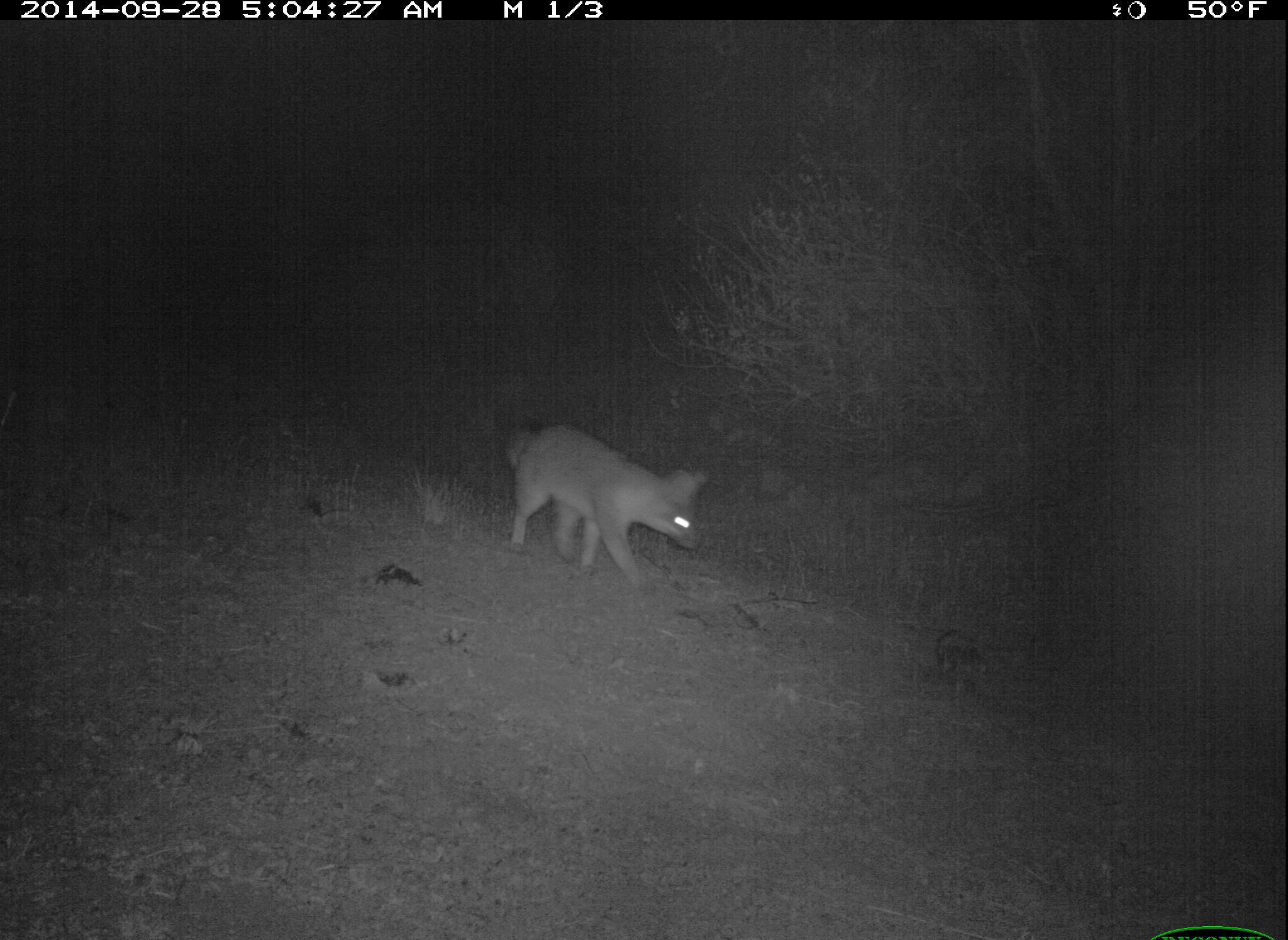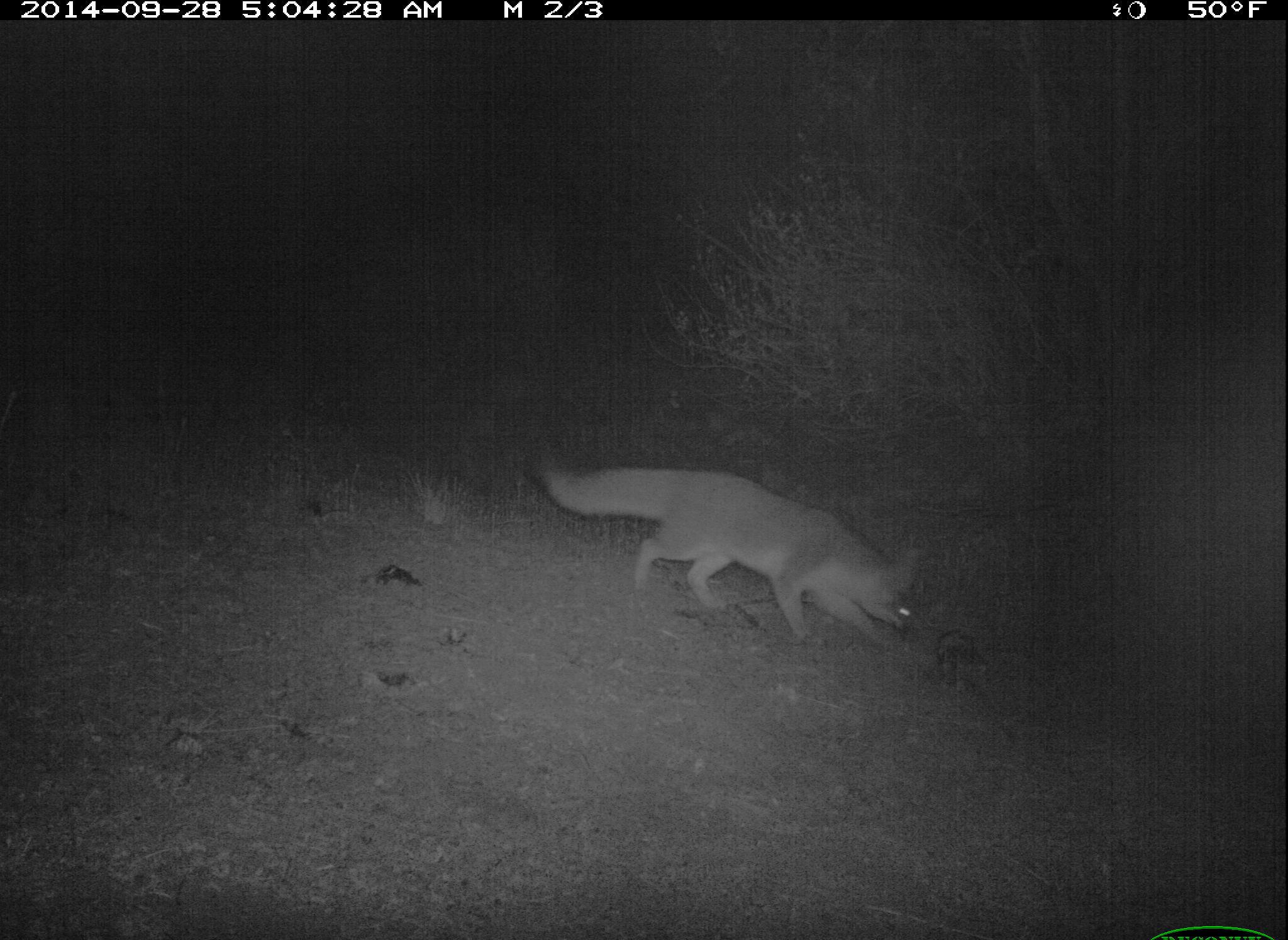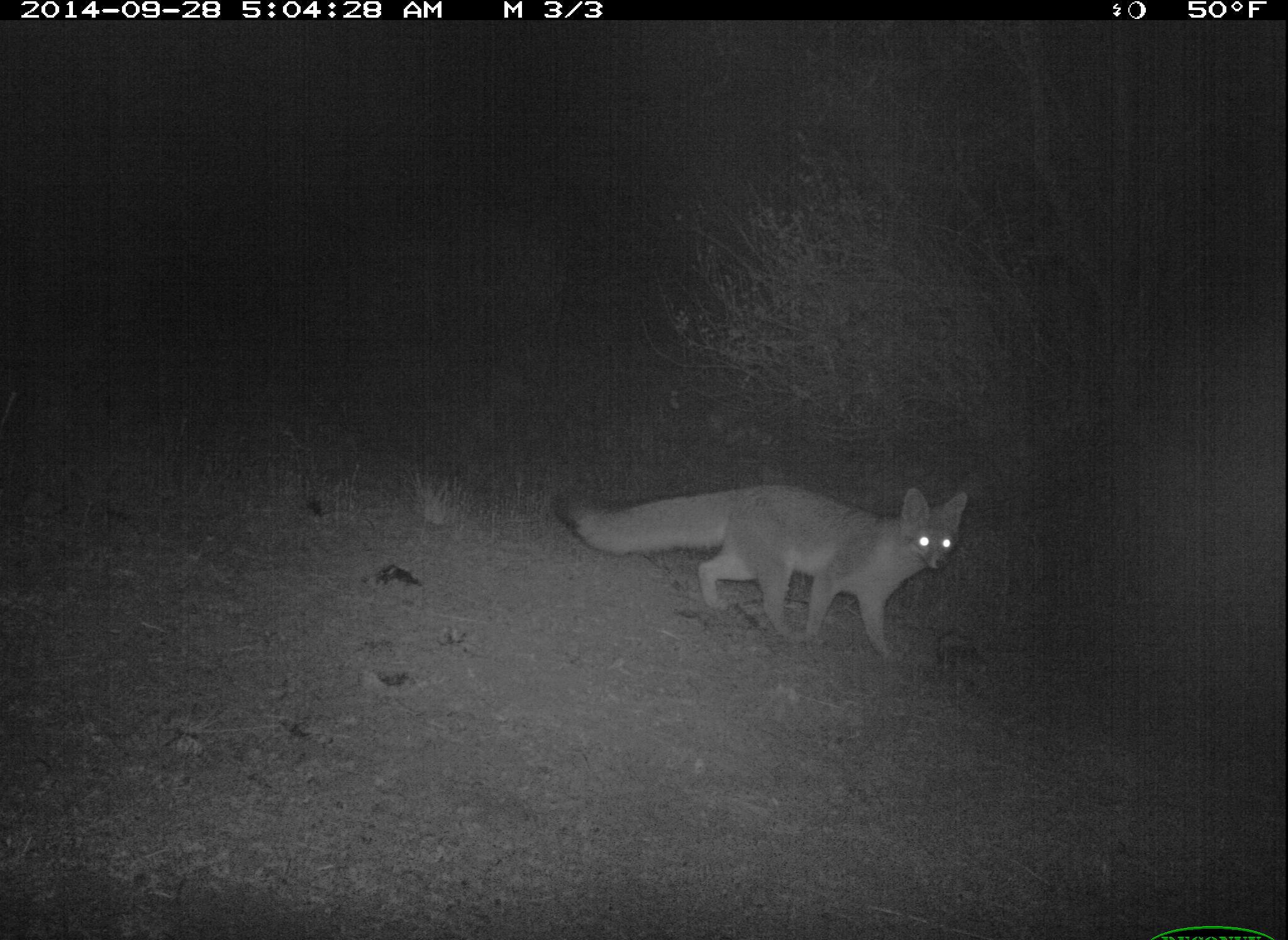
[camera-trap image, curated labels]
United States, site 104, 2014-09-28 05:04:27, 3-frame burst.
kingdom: Animalia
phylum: Chordata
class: Mammalia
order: Carnivora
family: Canidae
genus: Urocyon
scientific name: Urocyon cinereoargenteus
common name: gray fox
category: fox